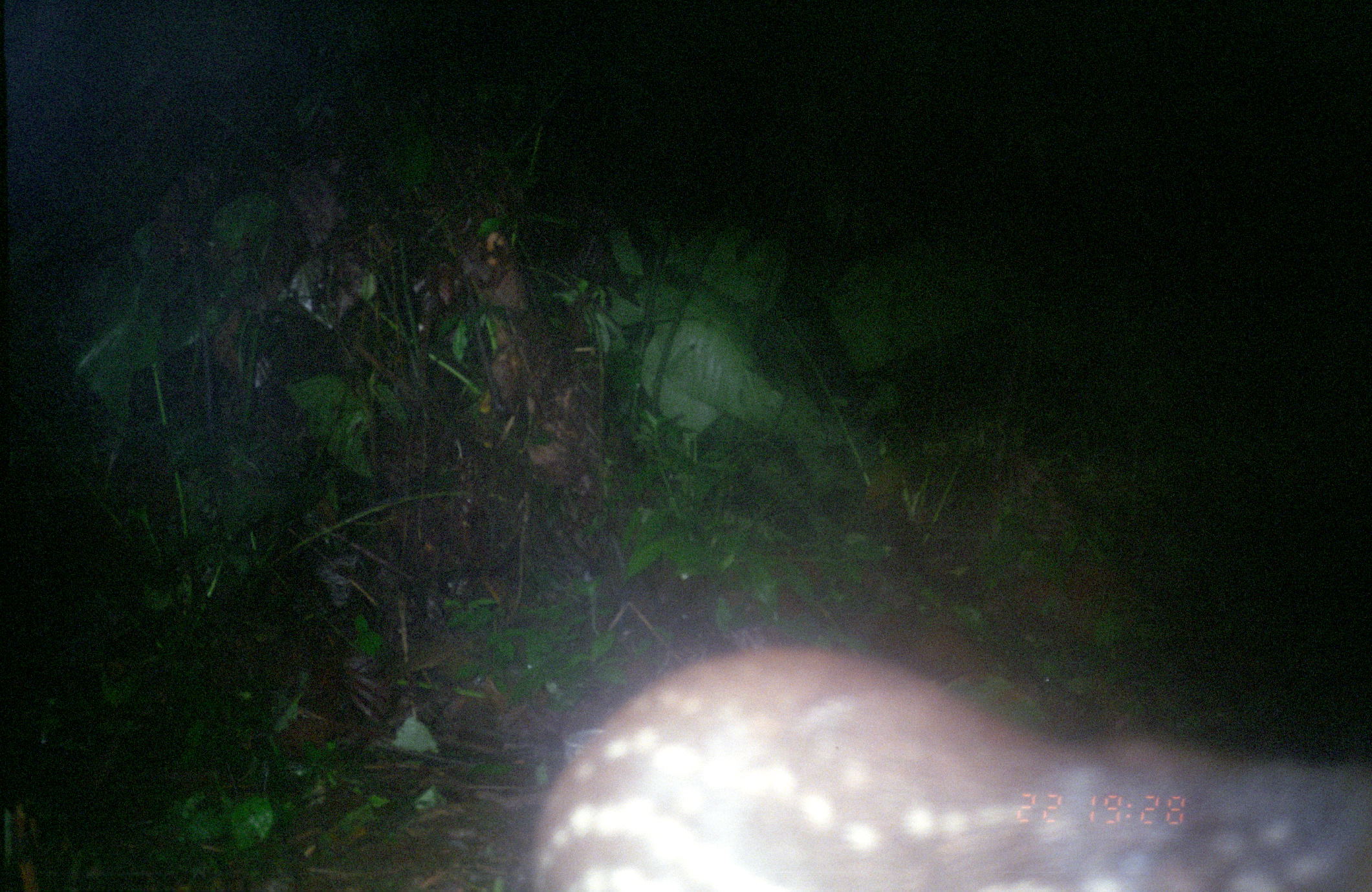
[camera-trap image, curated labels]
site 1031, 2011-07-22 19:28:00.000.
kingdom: Animalia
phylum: Chordata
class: Mammalia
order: Rodentia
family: Cuniculidae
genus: Cuniculus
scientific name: Cuniculus paca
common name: spotted paca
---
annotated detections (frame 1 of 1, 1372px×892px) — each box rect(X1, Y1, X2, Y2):
cuniculus paca: rect(531, 647, 1370, 891)